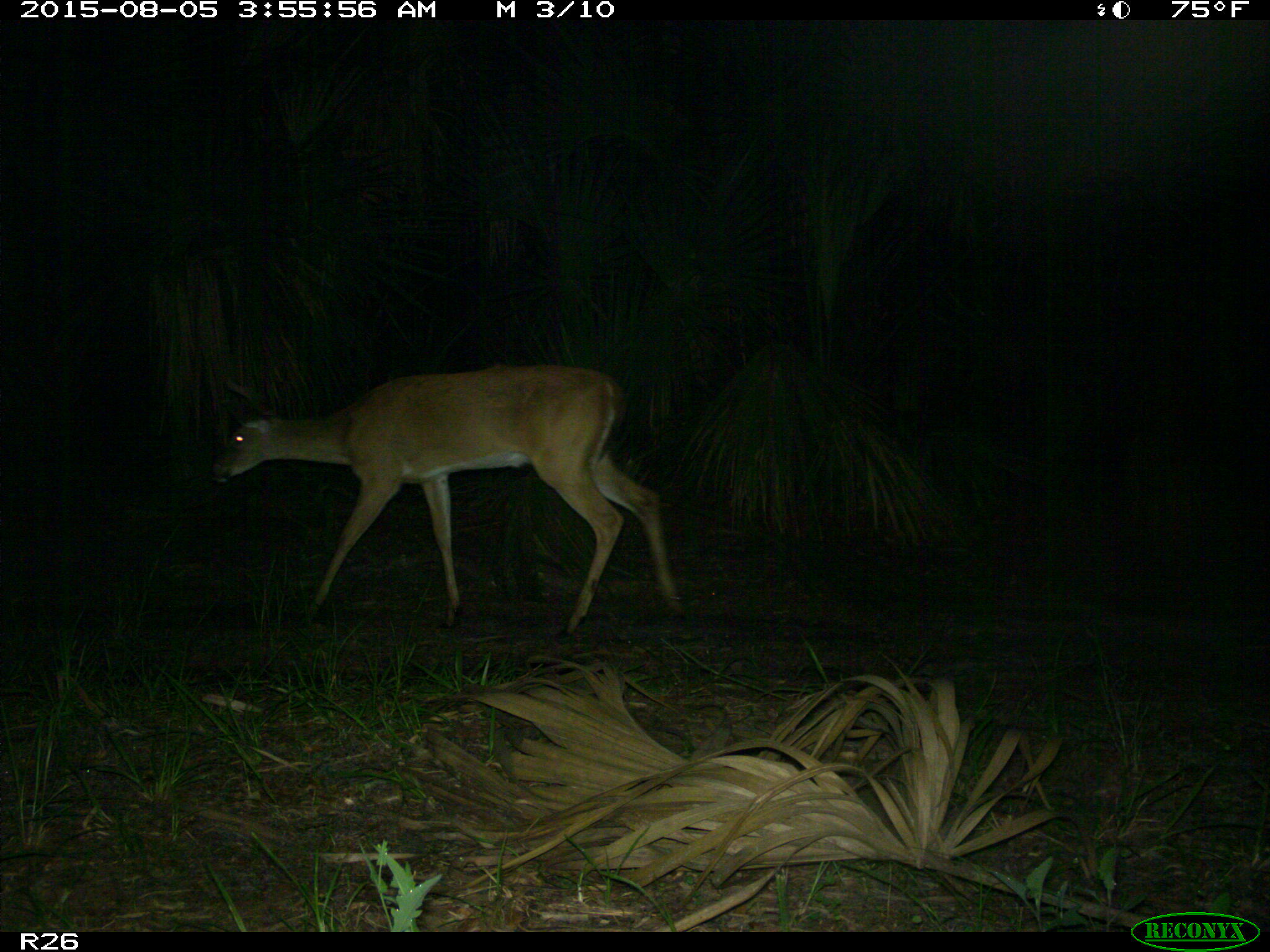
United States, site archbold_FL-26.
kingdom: Animalia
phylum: Chordata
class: Mammalia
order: Artiodactyla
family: Cervidae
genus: Odocoileus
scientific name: Odocoileus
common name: deer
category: unidentified deer